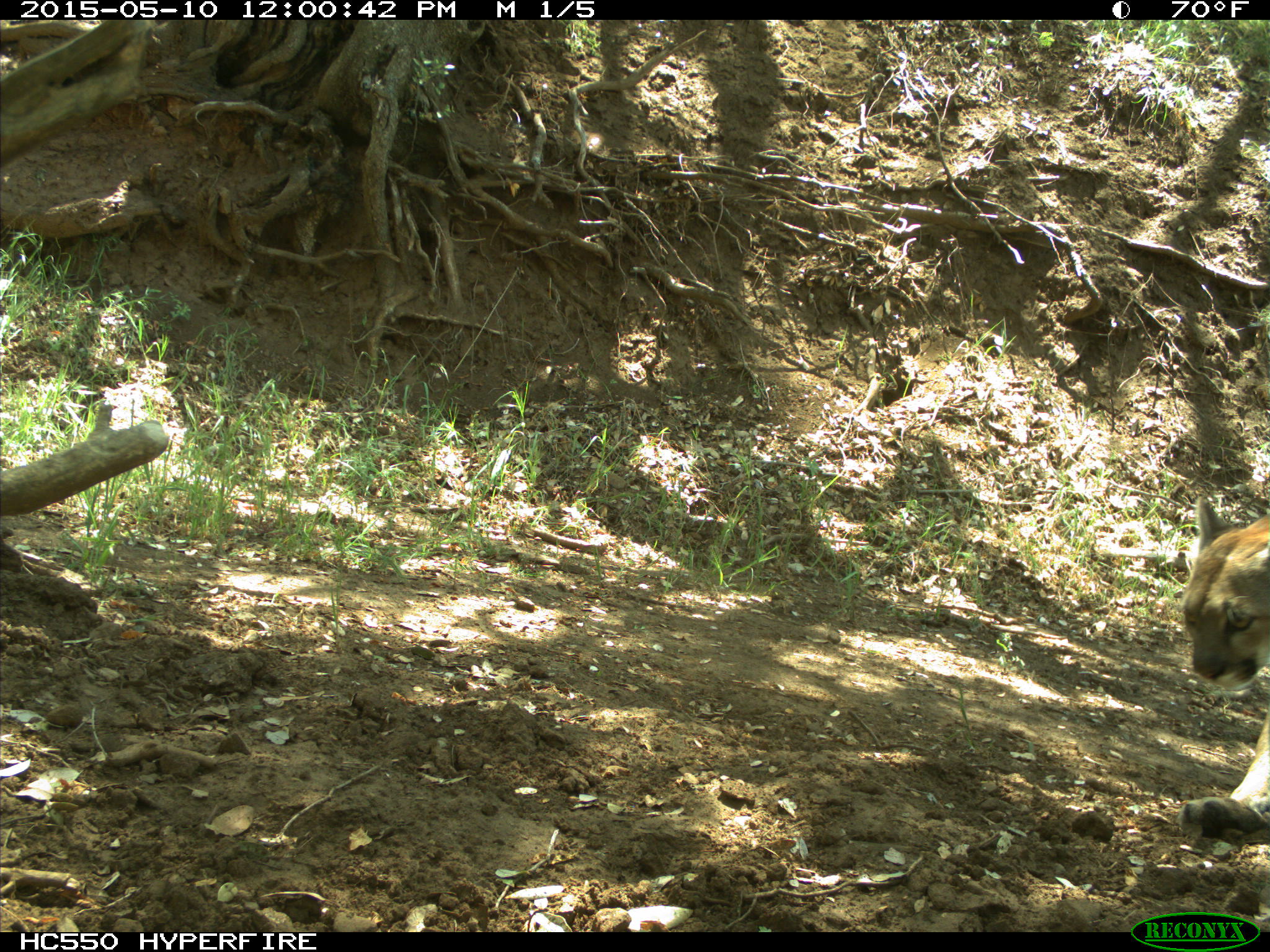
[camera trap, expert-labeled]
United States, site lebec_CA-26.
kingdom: Animalia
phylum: Chordata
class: Mammalia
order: Carnivora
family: Felidae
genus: Puma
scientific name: Puma concolor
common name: mountain lion